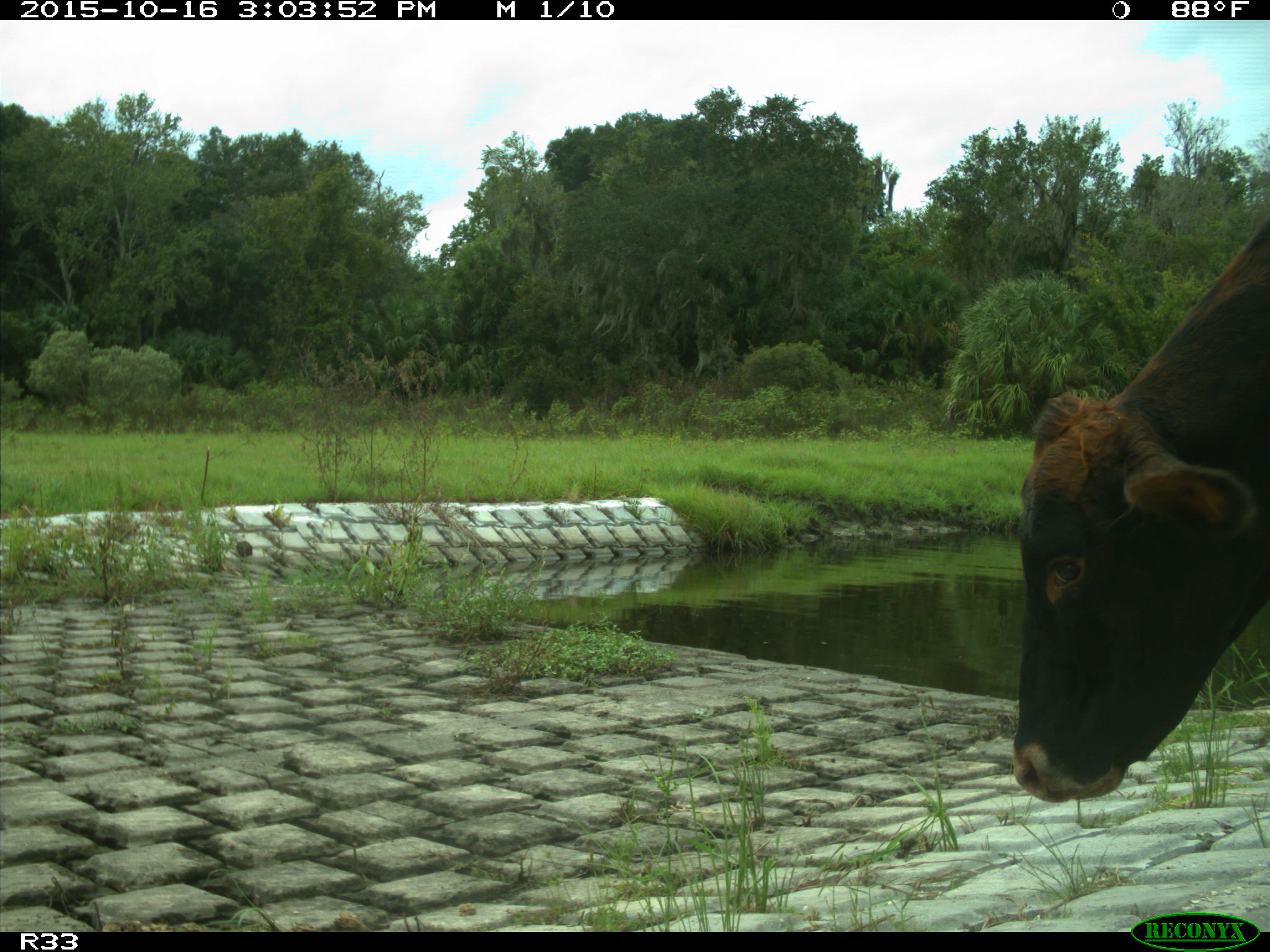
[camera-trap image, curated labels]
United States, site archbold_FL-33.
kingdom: Animalia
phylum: Chordata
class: Mammalia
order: Artiodactyla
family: Bovidae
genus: Bos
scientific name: Bos taurus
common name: domestic cow